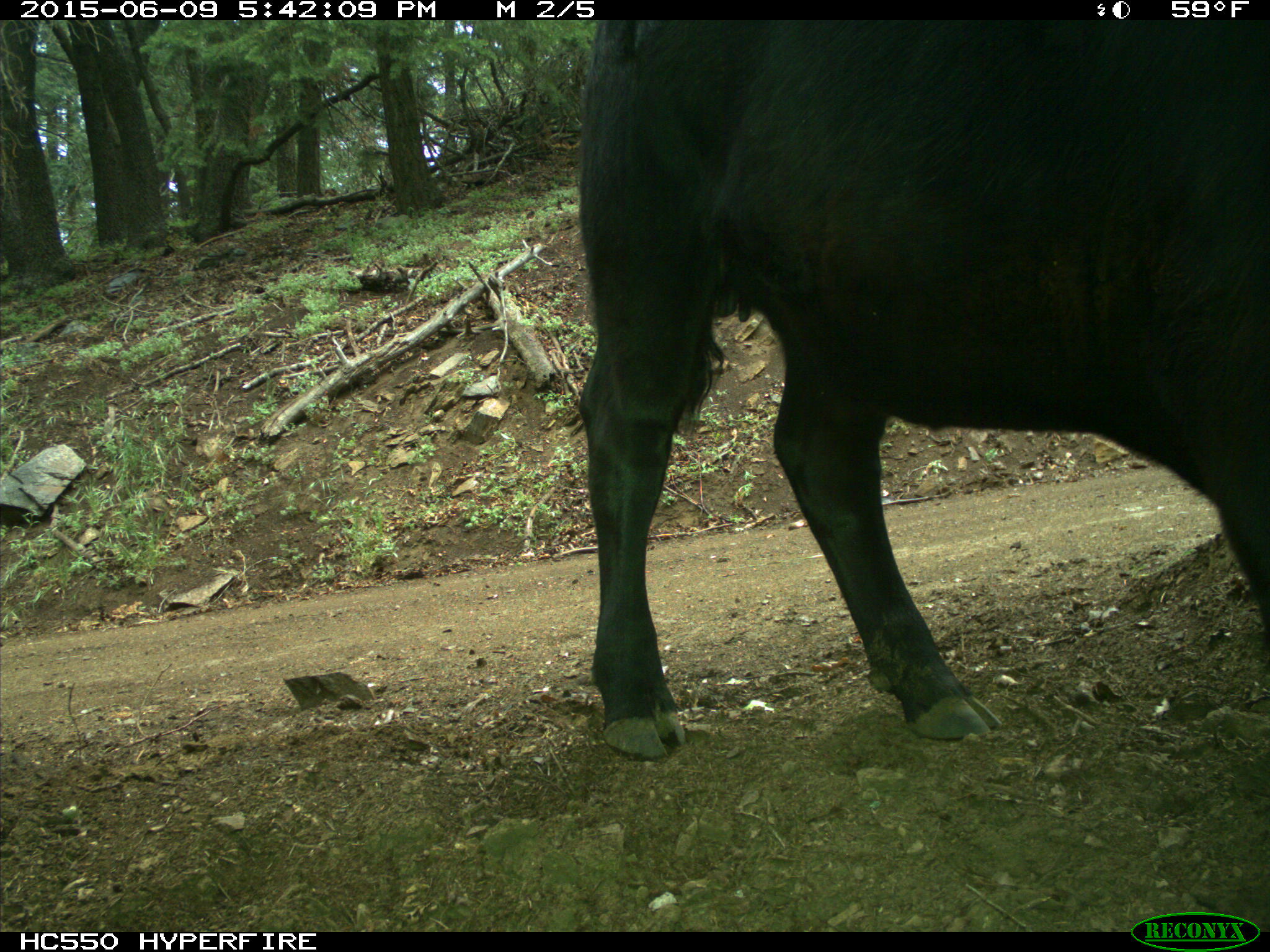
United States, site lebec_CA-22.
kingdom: Animalia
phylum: Chordata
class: Mammalia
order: Artiodactyla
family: Bovidae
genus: Bos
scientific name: Bos taurus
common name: domestic cow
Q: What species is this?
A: Bos taurus (domestic cow).